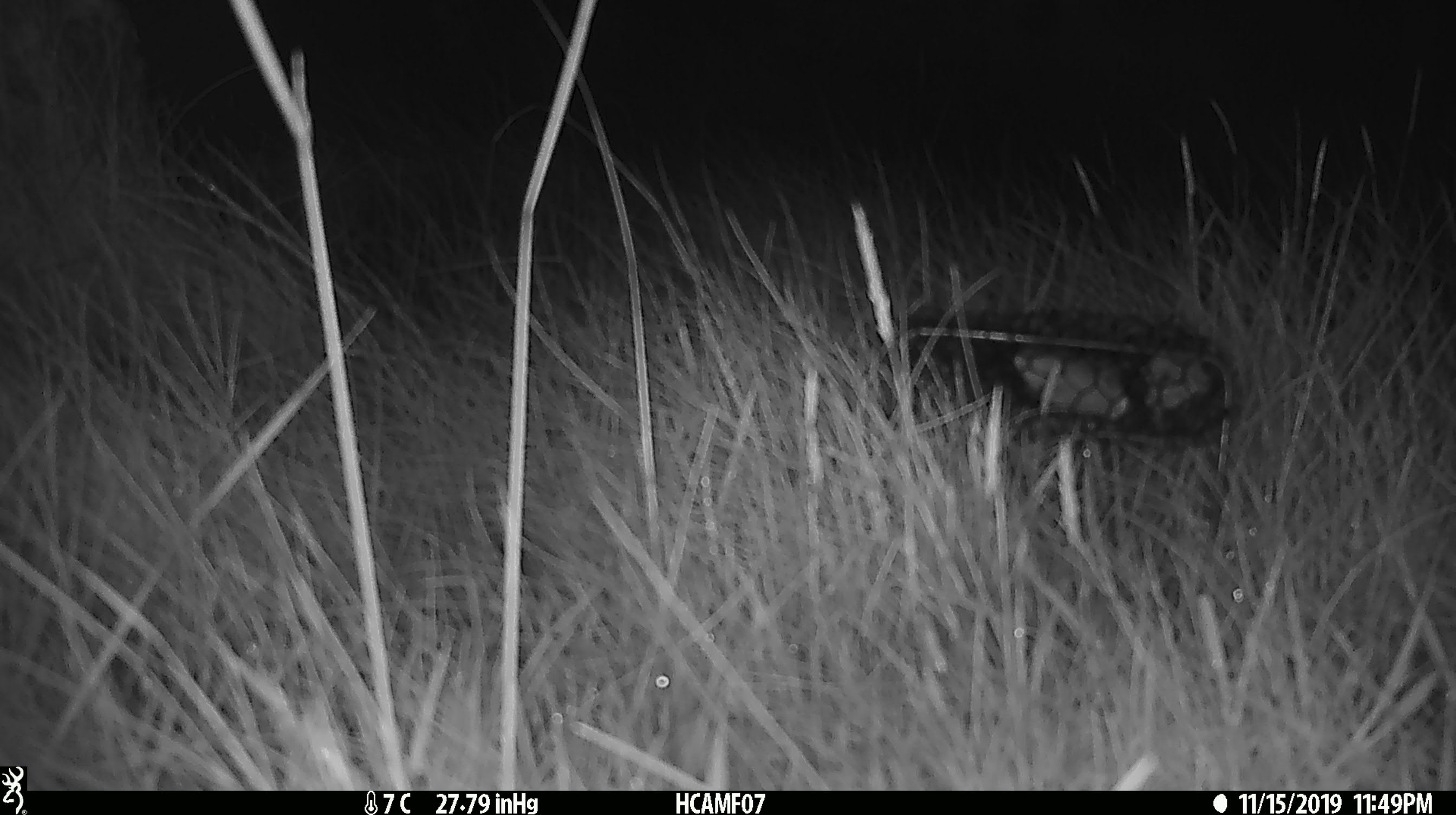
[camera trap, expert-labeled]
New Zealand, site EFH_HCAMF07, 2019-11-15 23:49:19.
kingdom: Animalia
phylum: Chordata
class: Mammalia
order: Rodentia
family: Muridae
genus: Mus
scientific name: Mus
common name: mouse